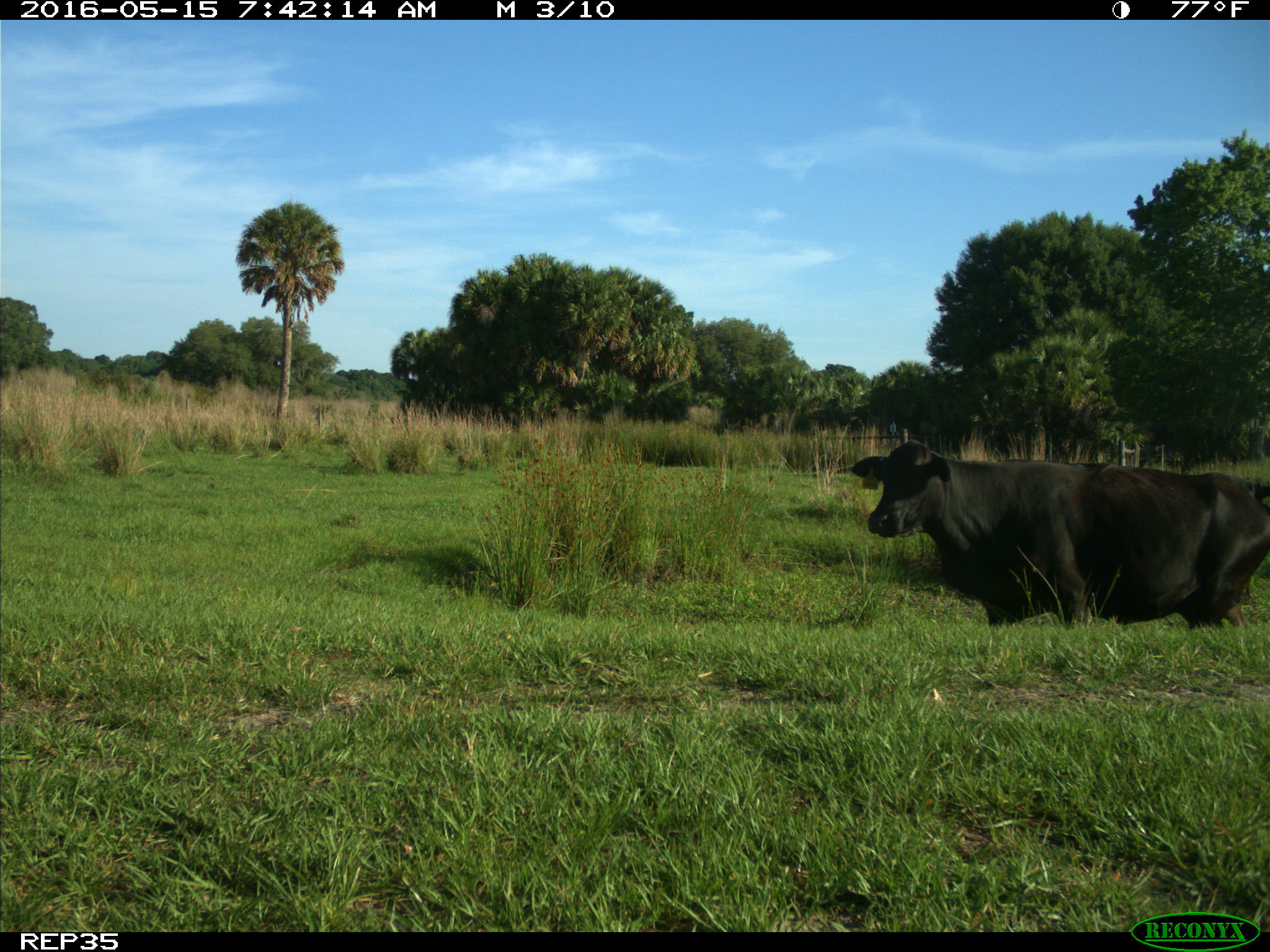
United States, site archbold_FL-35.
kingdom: Animalia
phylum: Chordata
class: Mammalia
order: Artiodactyla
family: Bovidae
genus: Bos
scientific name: Bos taurus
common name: domestic cow